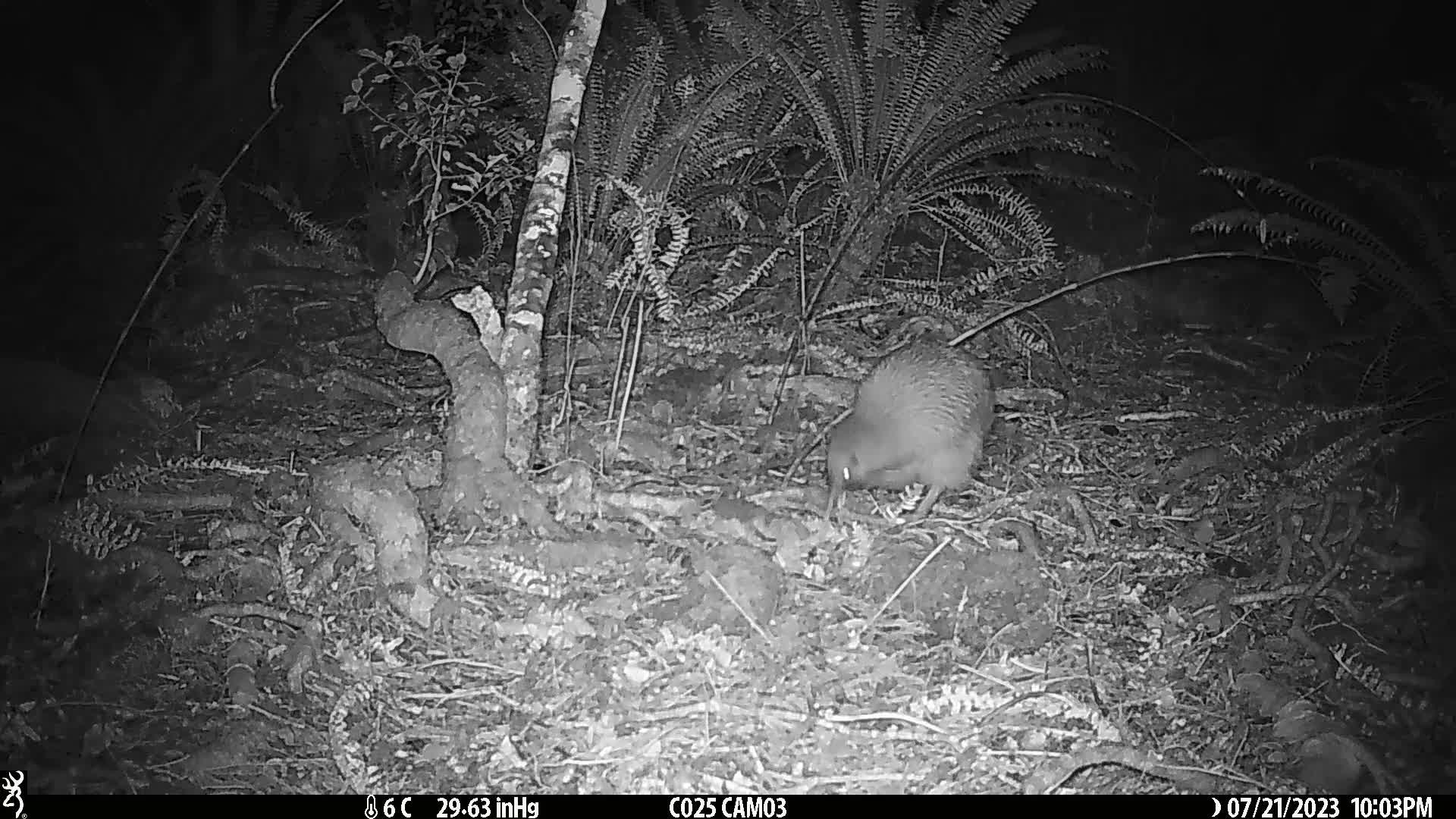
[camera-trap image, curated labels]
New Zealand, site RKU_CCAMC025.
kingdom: Animalia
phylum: Chordata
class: Aves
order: Apterygiformes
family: Apterygidae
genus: Apteryx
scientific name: Apteryx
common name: kiwi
Kiwi (Apteryx).